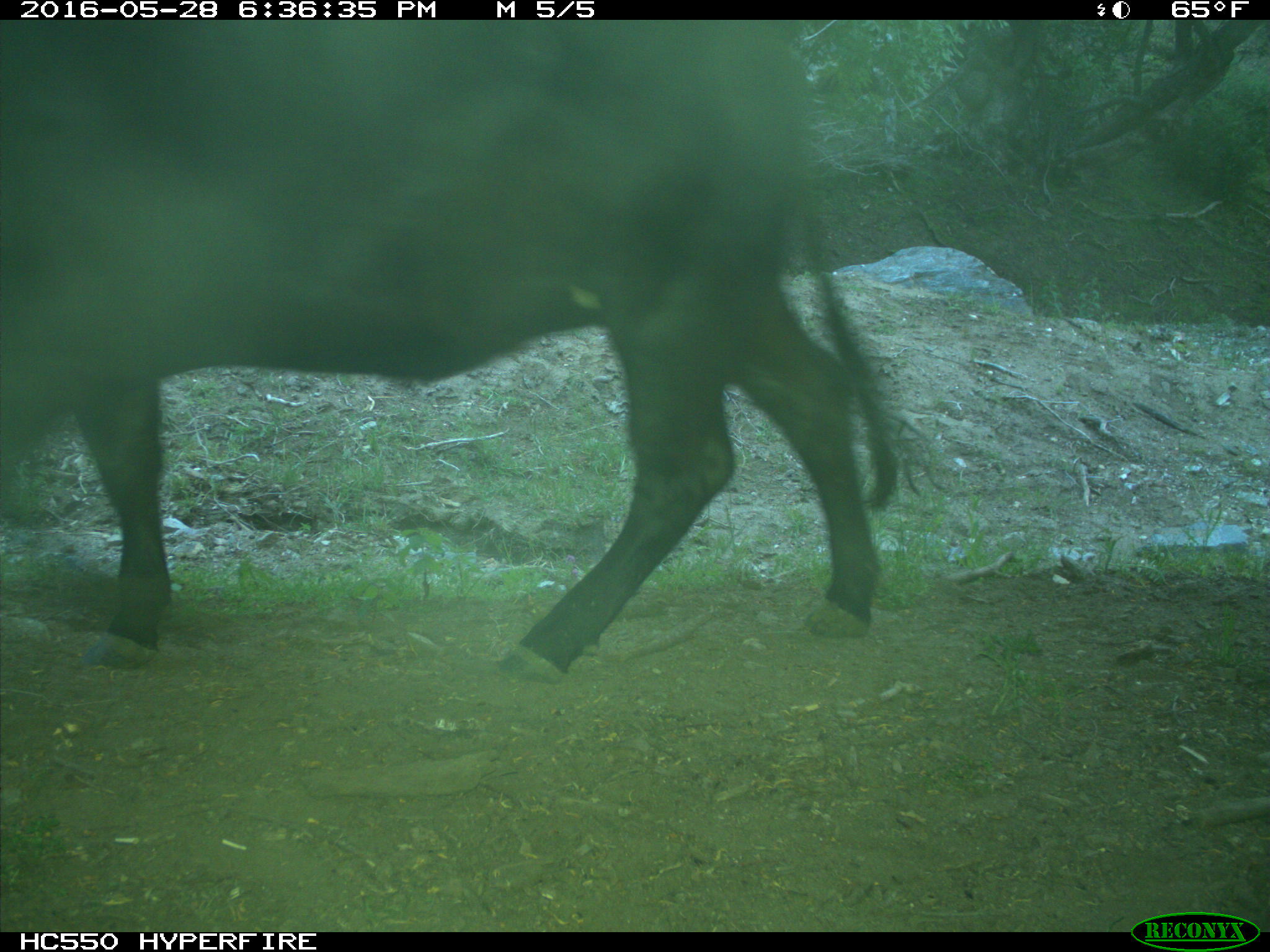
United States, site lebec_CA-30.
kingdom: Animalia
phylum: Chordata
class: Mammalia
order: Artiodactyla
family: Bovidae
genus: Bos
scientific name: Bos taurus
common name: domestic cow